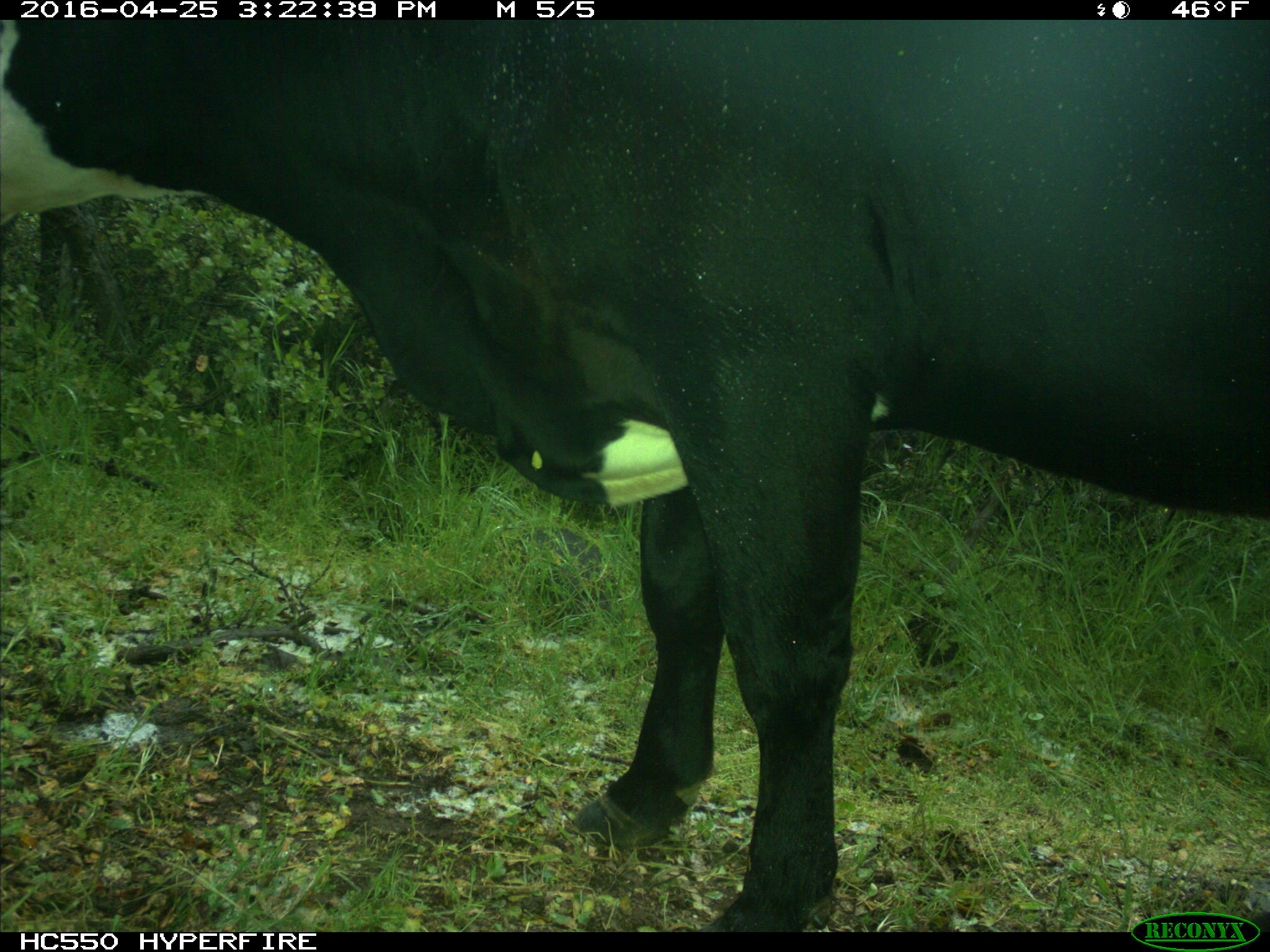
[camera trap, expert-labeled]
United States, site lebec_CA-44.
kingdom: Animalia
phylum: Chordata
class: Mammalia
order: Artiodactyla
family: Bovidae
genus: Bos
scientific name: Bos taurus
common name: domestic cow